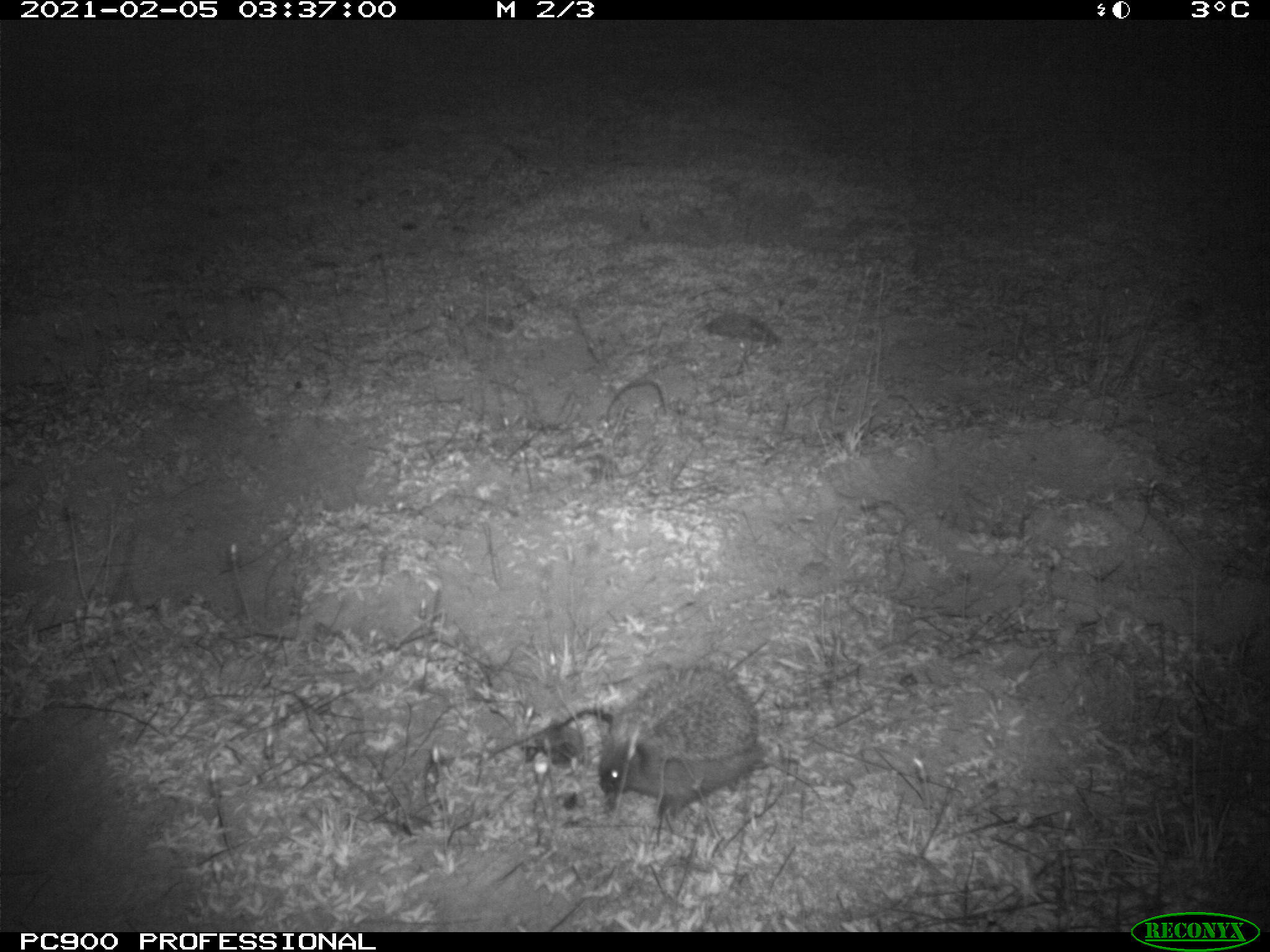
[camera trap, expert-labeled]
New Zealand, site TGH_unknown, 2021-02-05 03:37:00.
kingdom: Animalia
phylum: Chordata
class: Mammalia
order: Eulipotyphla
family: Erinaceidae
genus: Erinaceus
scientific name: Erinaceus europaeus europaeus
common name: european hedgehog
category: hedgehog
Hedgehog (european hedgehog) (Erinaceus europaeus europaeus).